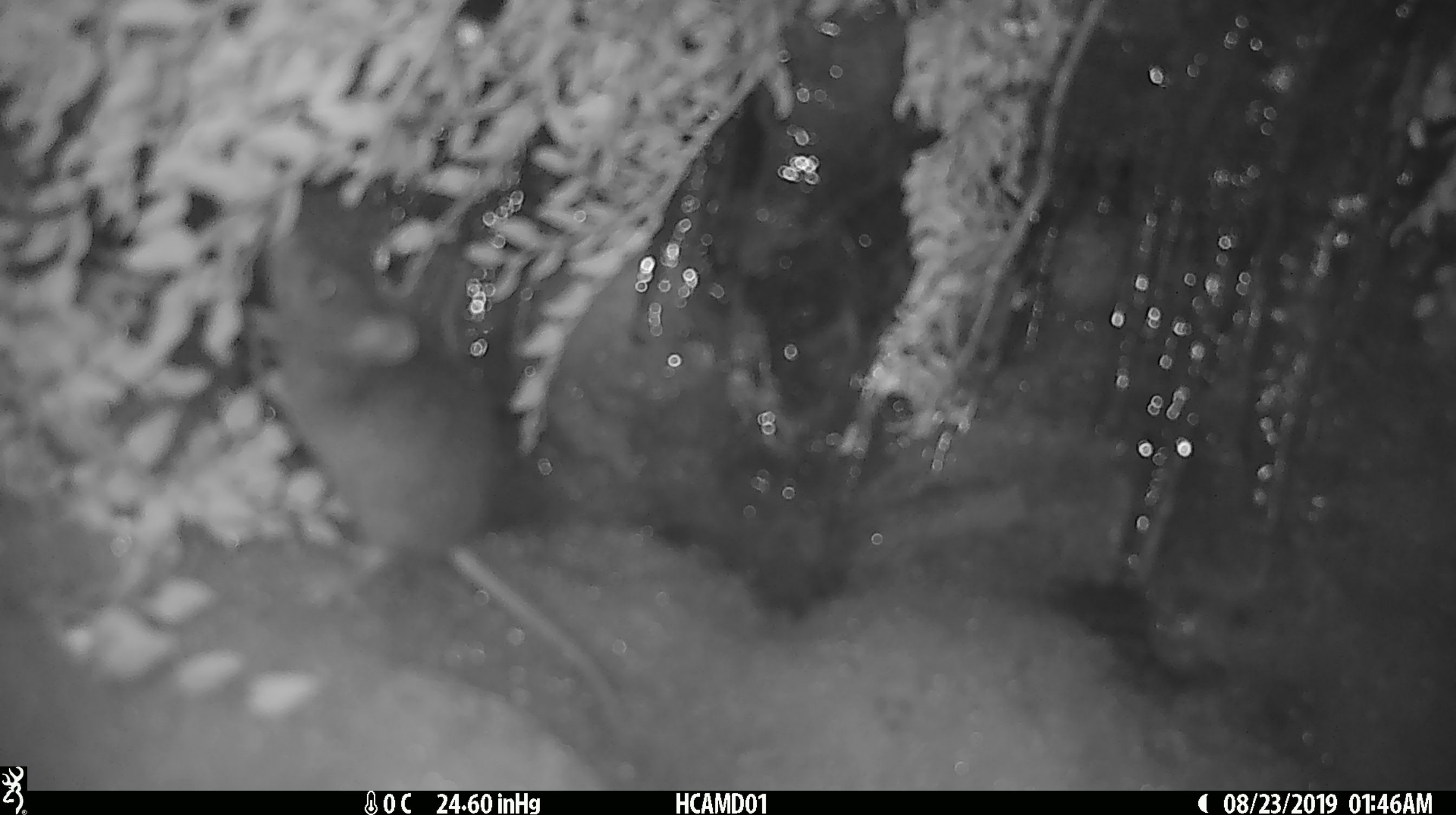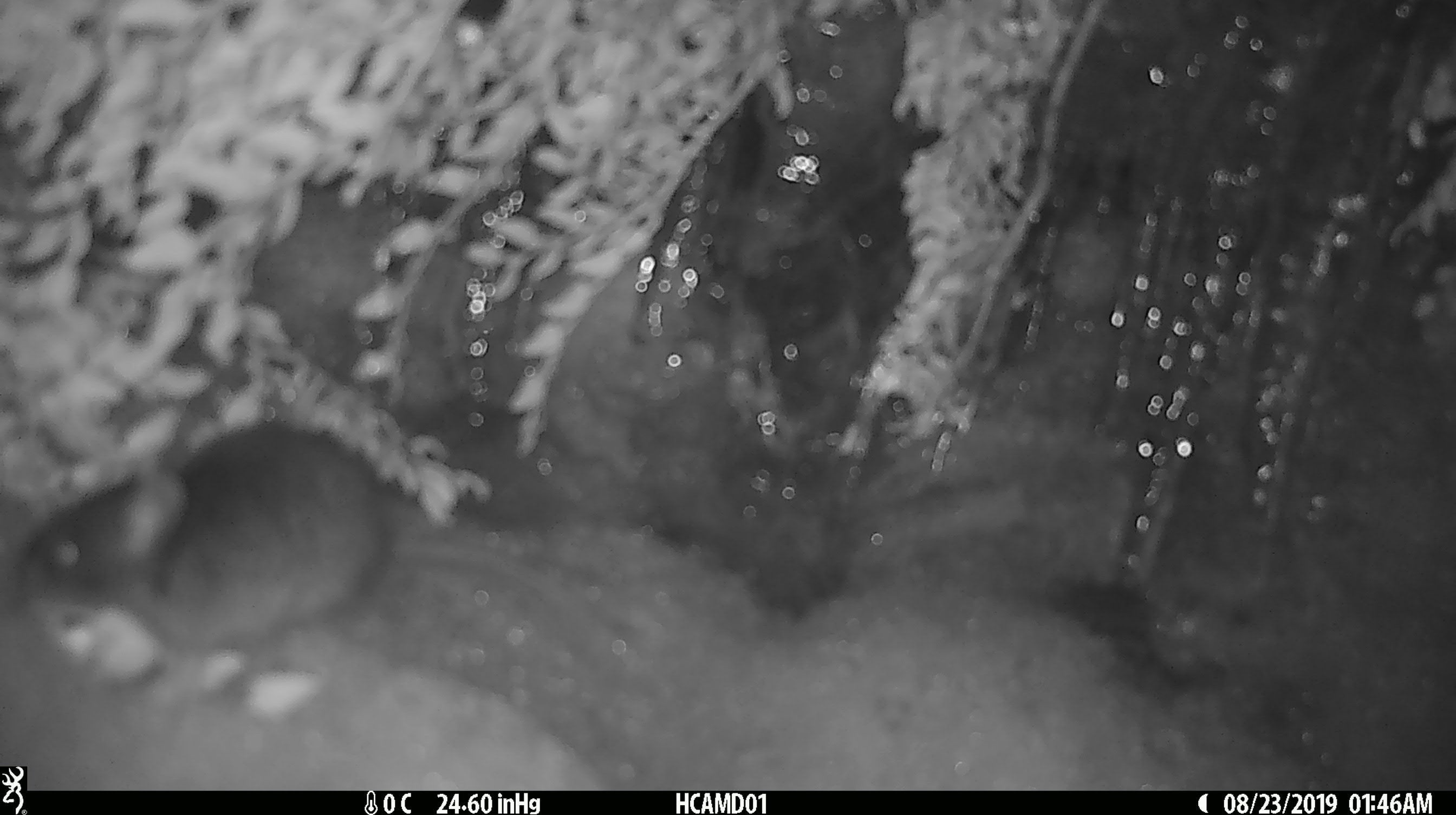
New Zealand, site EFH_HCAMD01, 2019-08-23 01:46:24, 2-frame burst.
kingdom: Animalia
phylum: Chordata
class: Mammalia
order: Rodentia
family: Muridae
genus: Mus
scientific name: Mus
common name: mouse